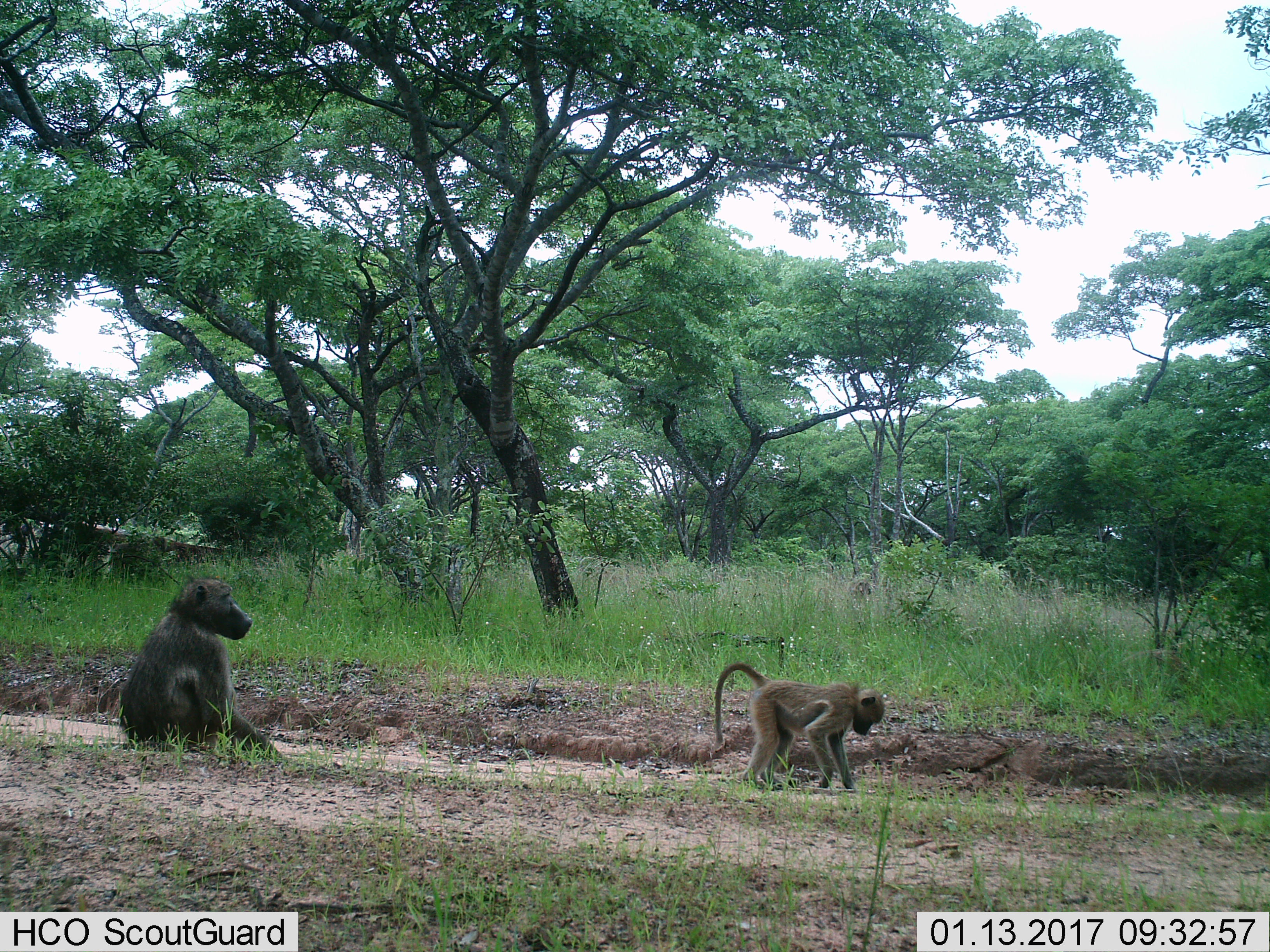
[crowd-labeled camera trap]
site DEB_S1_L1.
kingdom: Animalia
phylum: Chordata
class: Mammalia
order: Primates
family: Cercopithecidae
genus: Papio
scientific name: Papio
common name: baboon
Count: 2.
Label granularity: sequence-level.